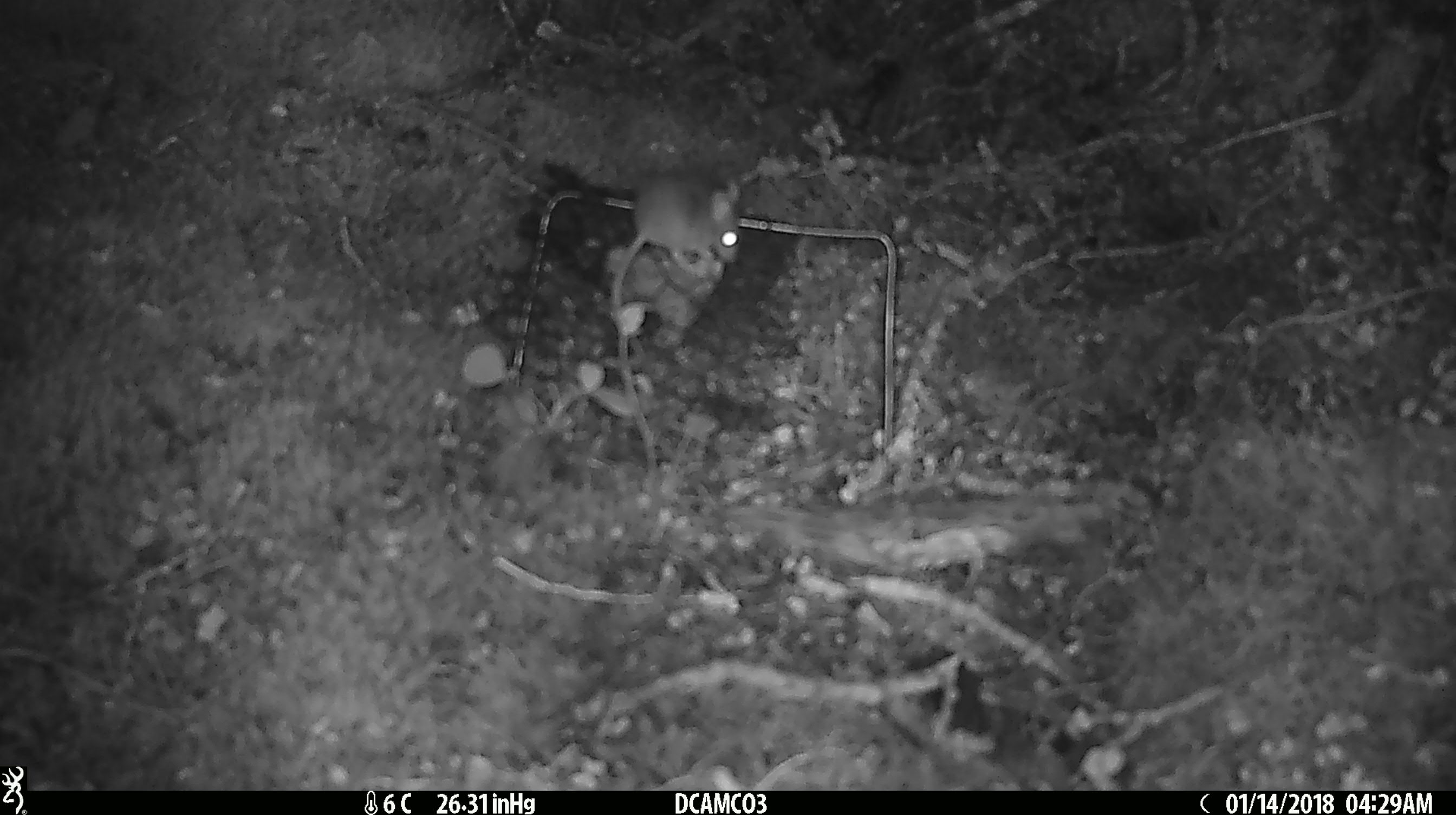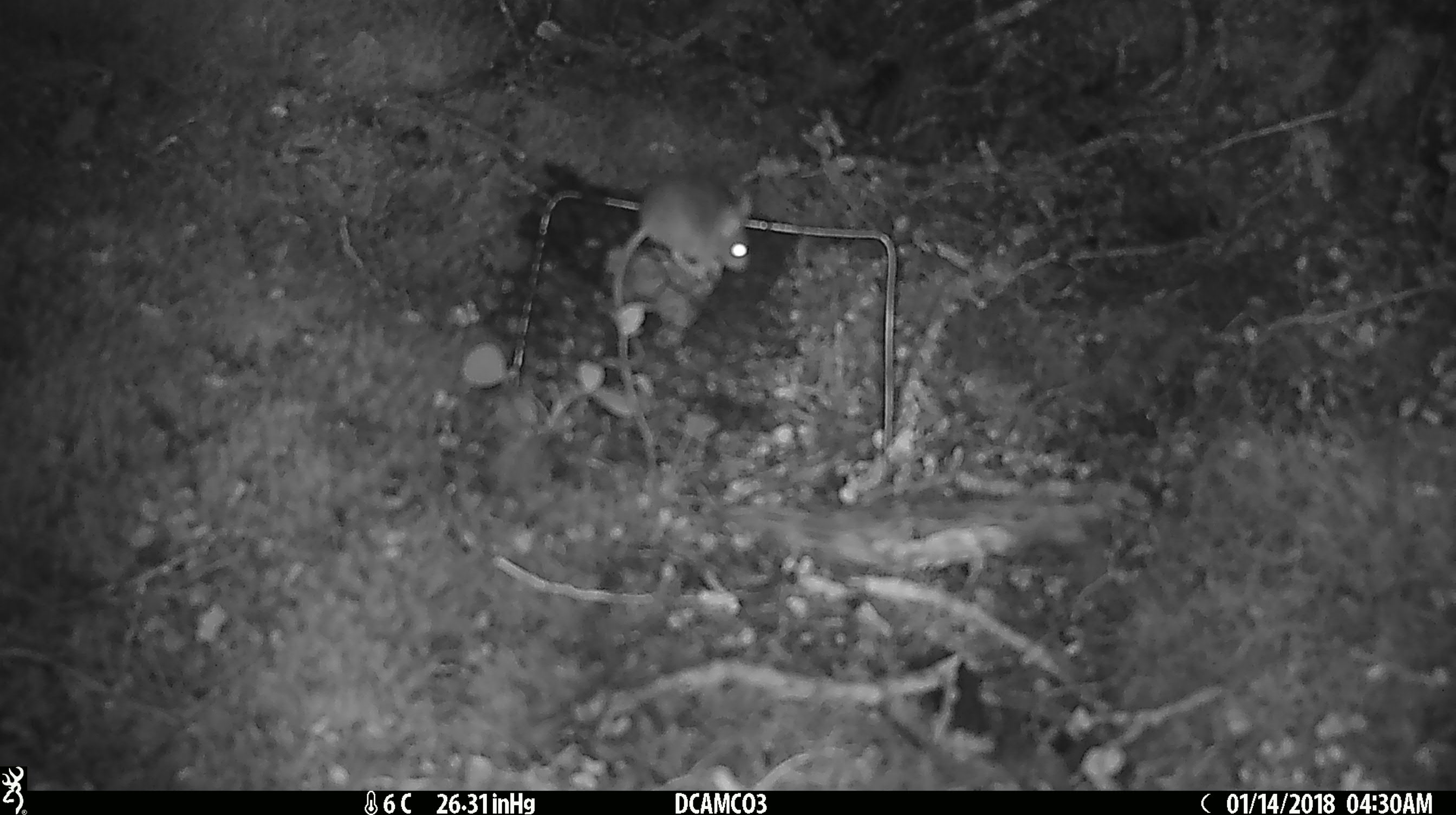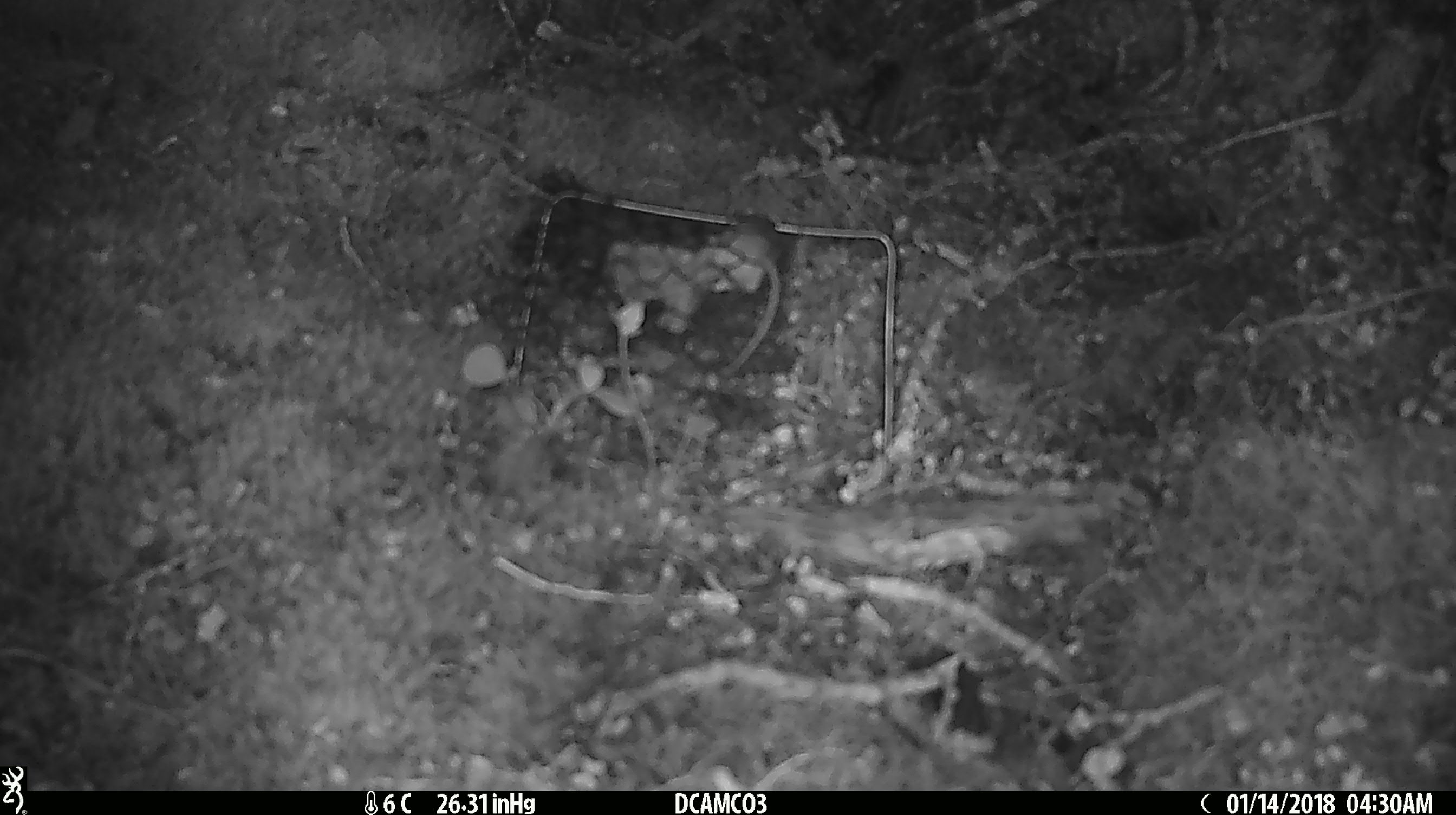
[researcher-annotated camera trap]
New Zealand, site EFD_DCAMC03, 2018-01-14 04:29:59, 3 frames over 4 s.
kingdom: Animalia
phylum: Chordata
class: Mammalia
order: Rodentia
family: Muridae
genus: Mus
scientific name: Mus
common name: mouse